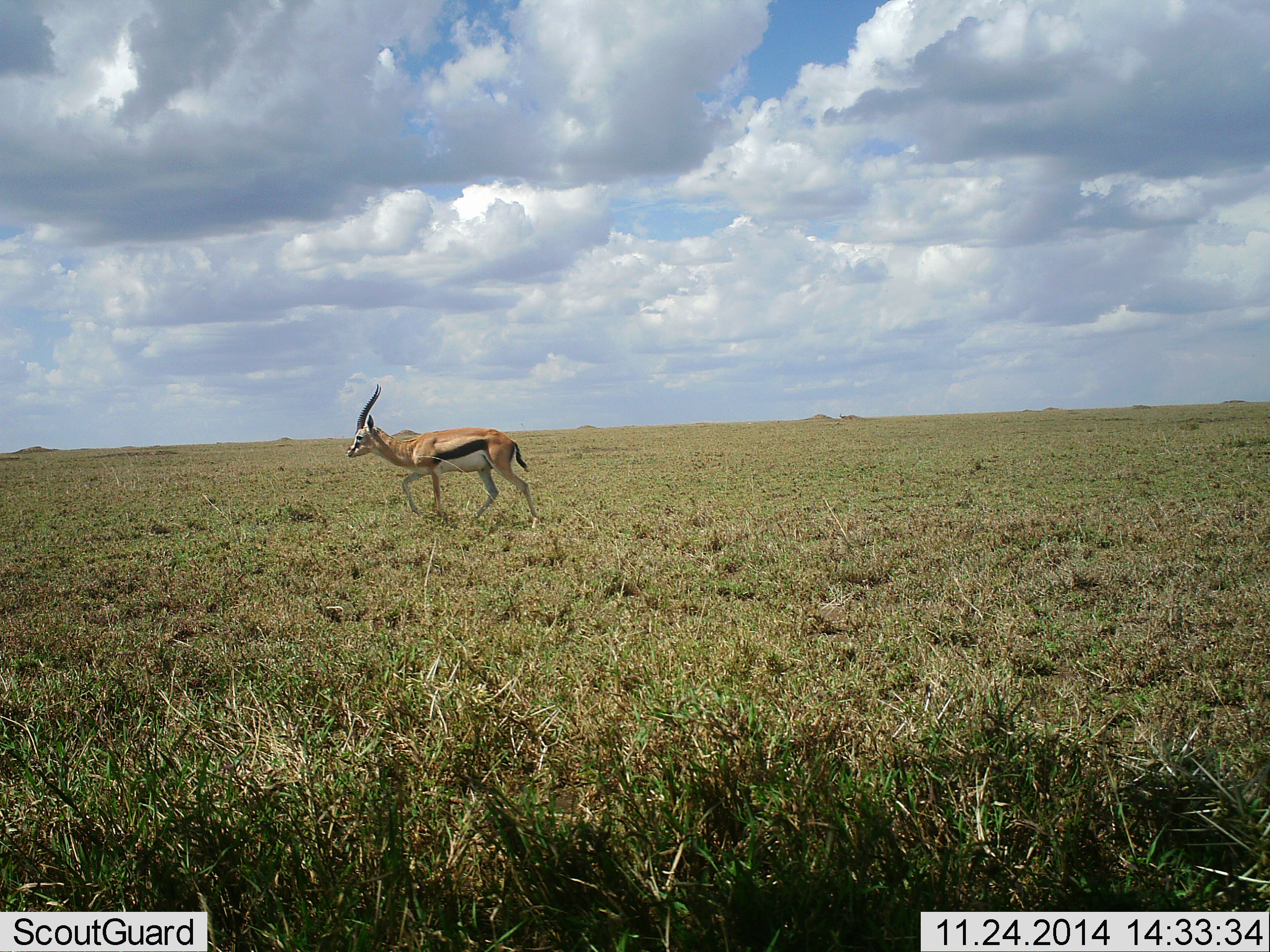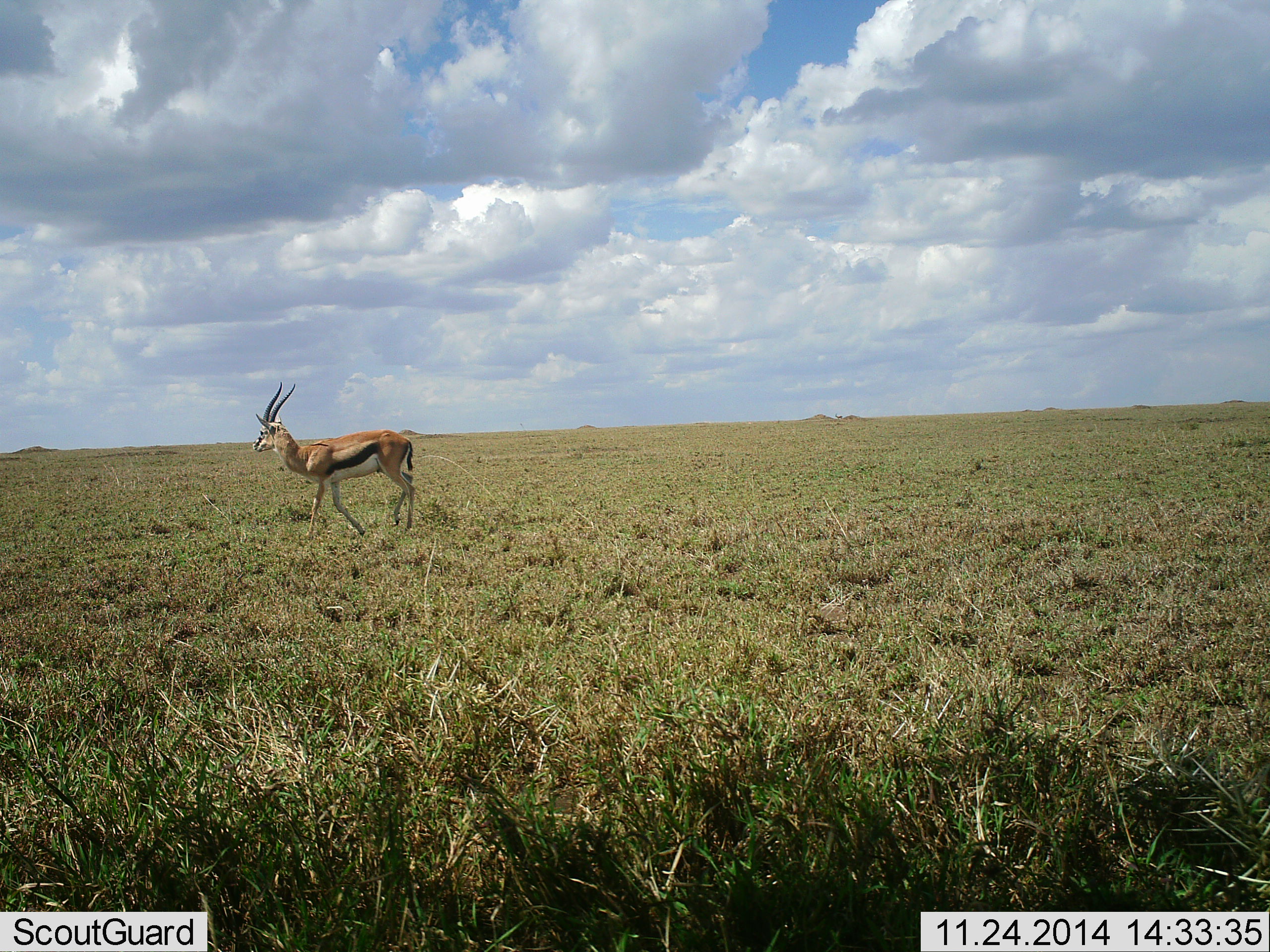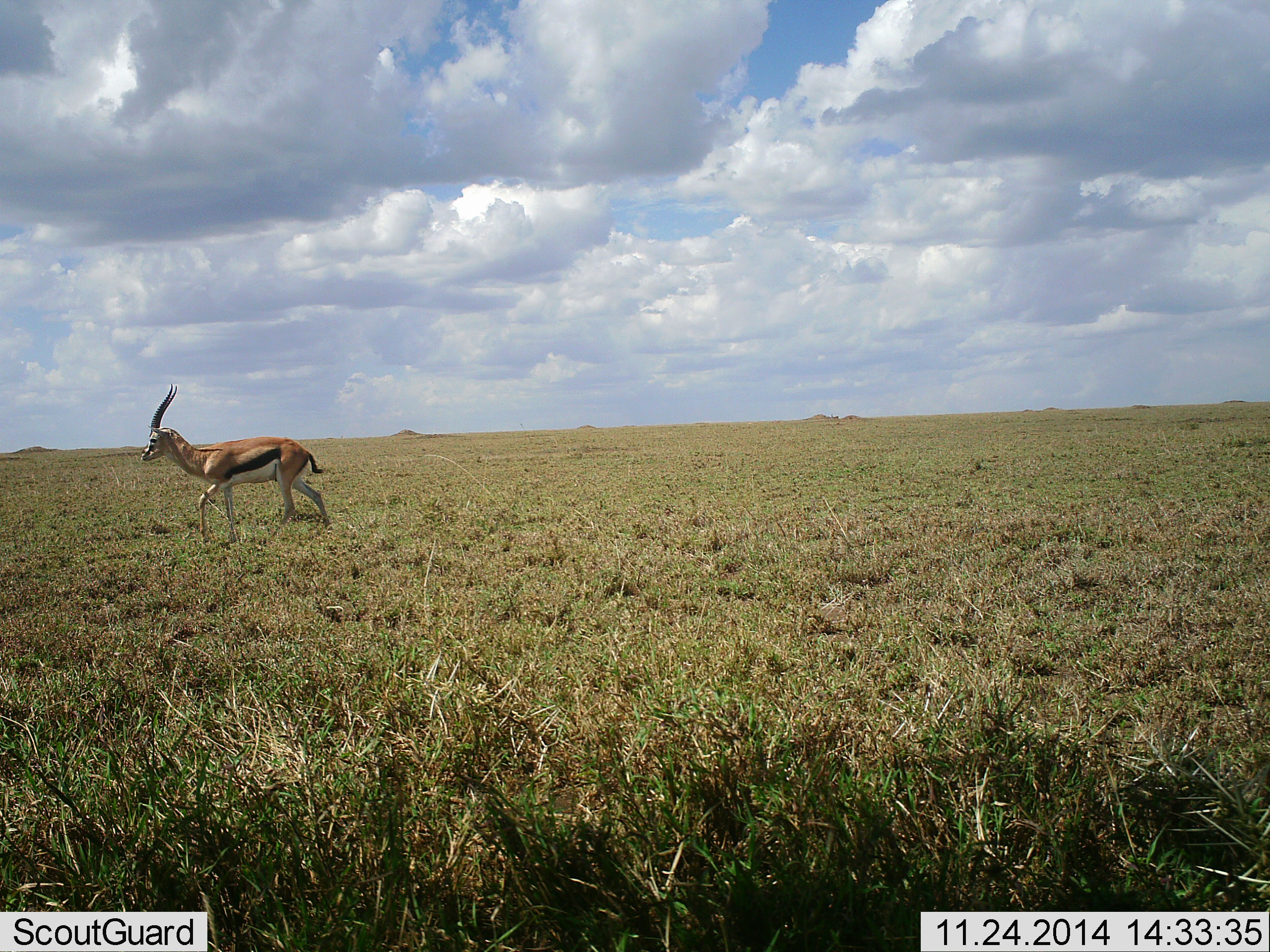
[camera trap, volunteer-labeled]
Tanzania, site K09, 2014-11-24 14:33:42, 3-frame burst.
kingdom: Animalia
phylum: Chordata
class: Mammalia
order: Artiodactyla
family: Bovidae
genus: Eudorcas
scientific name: Eudorcas thomsonii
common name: thomson's gazelle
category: gazellethomsons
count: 1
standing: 9%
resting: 0%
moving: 100%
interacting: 0%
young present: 0%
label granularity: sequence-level